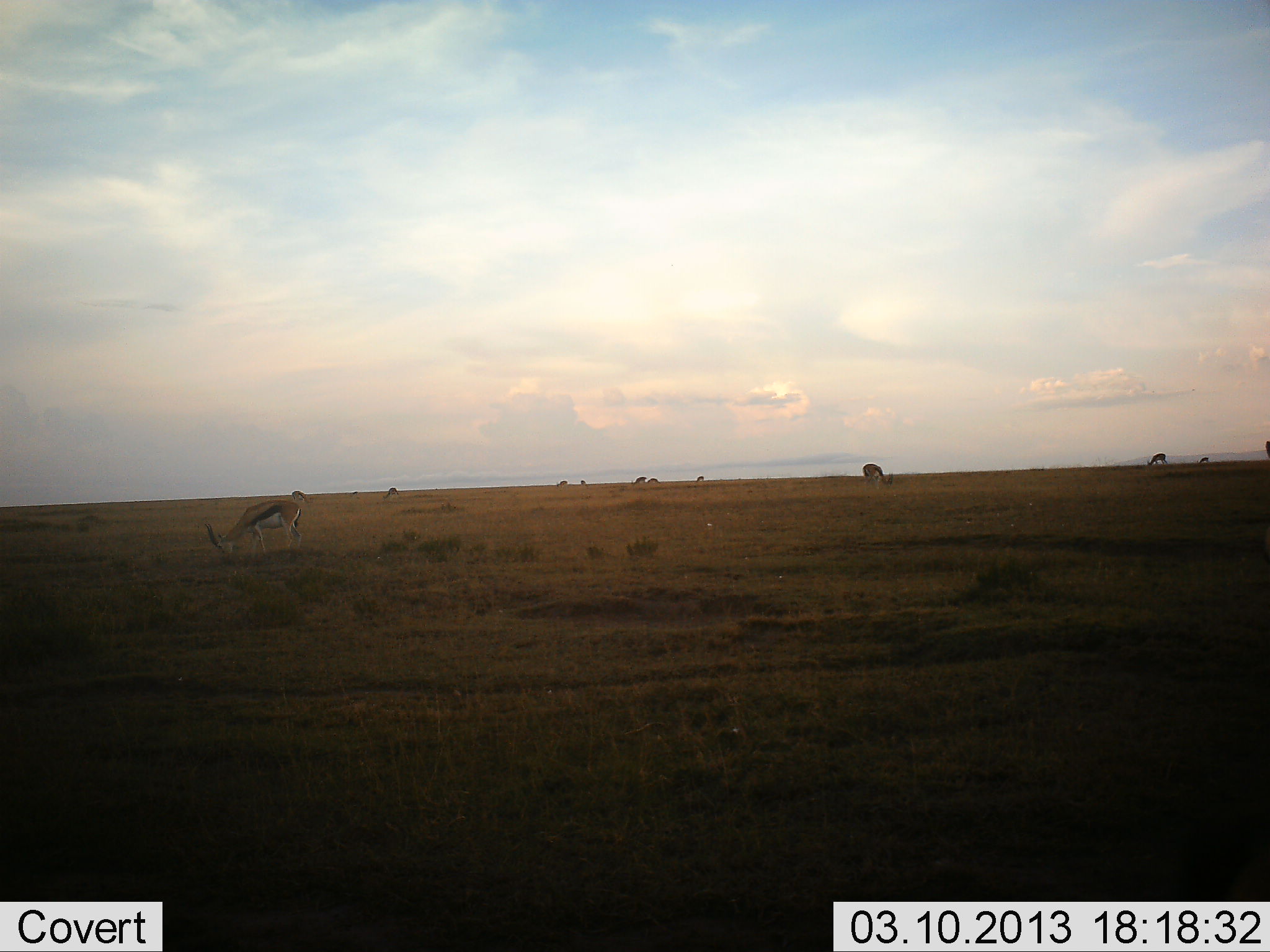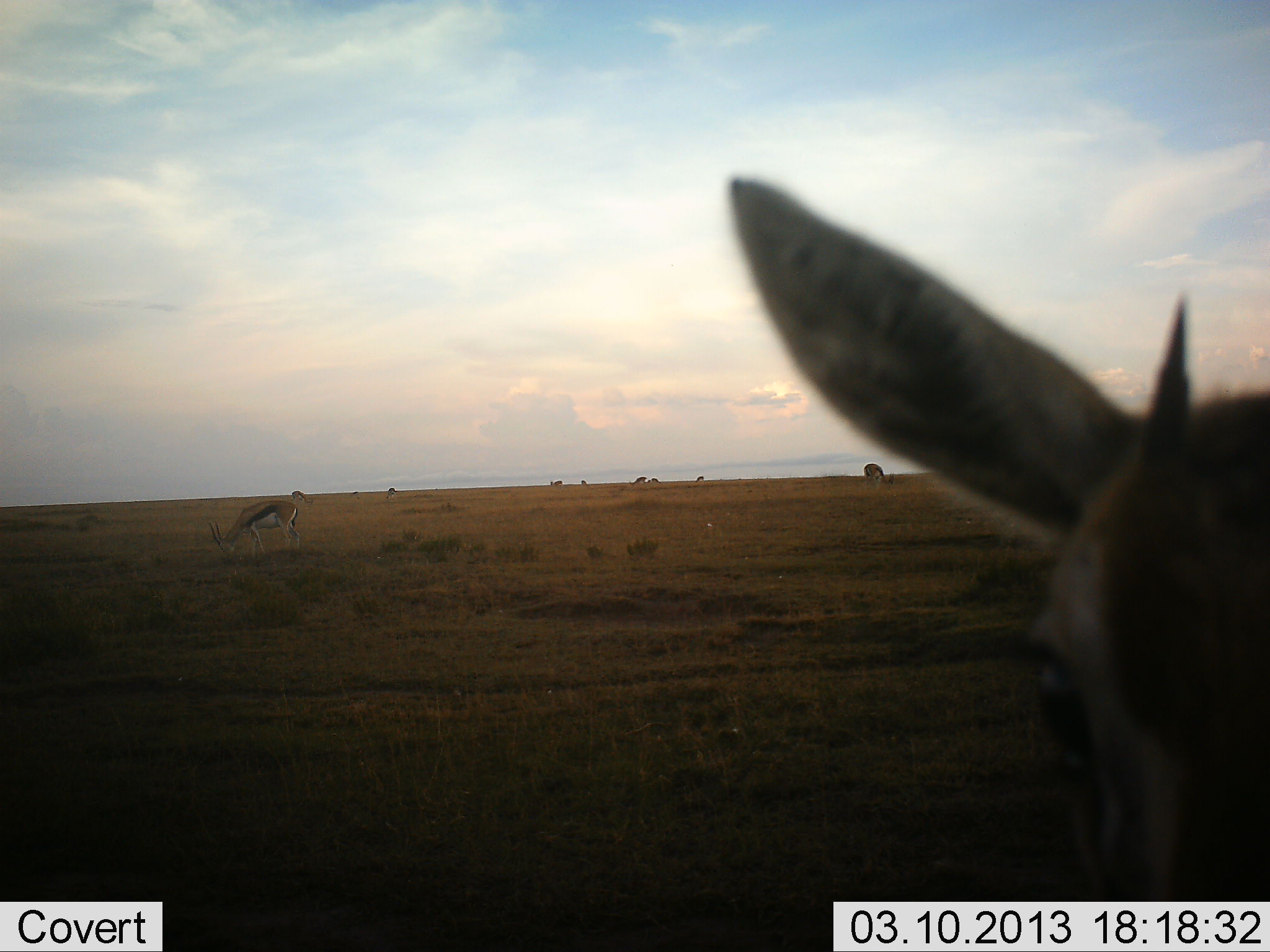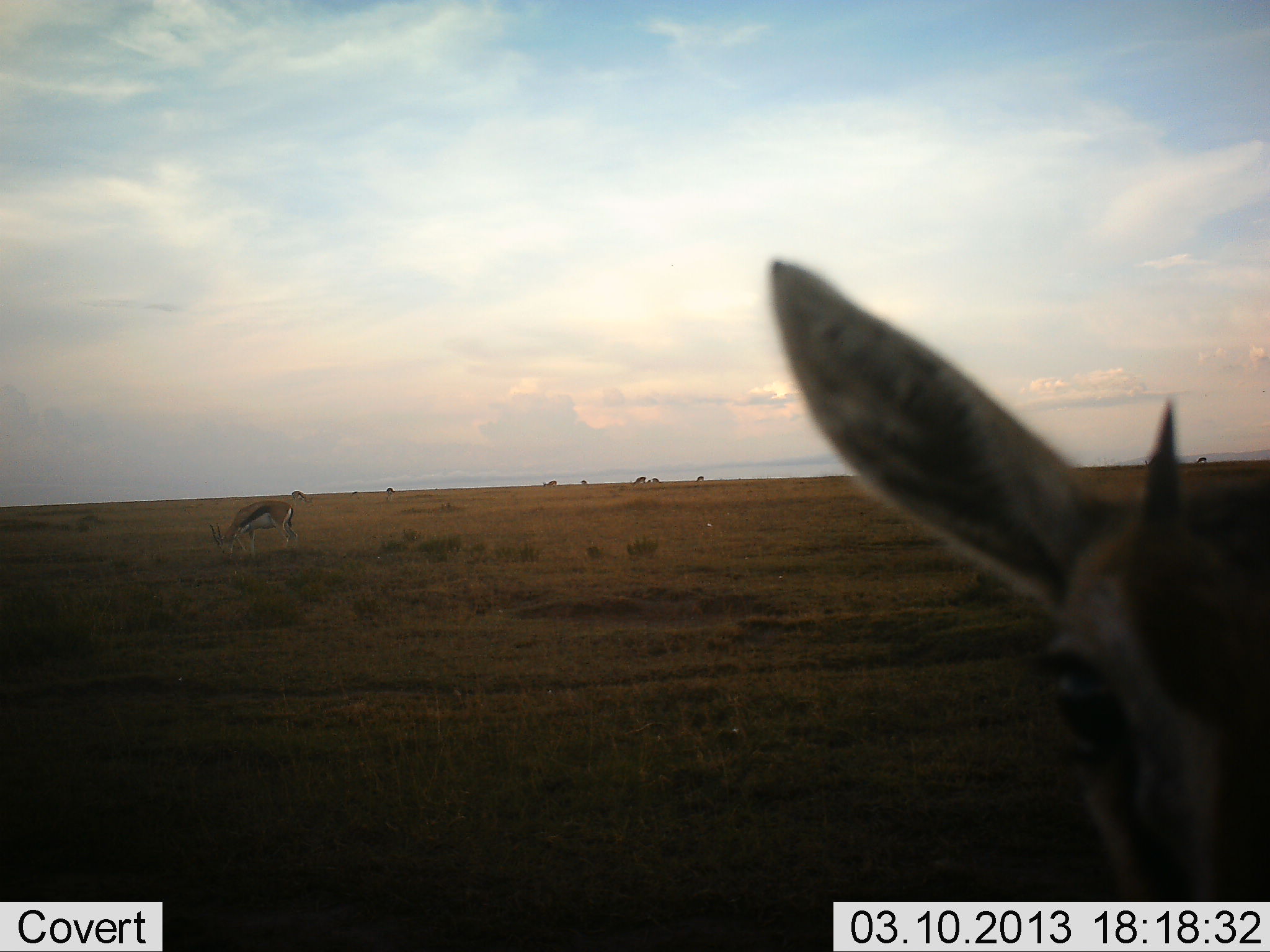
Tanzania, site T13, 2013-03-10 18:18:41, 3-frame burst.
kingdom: Animalia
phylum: Chordata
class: Mammalia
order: Artiodactyla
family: Bovidae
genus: Eudorcas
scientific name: Eudorcas thomsonii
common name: thomson's gazelle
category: gazellethomsons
Gazellethomsons (thomson's gazelle) (Eudorcas thomsonii), count 10. Behavior (volunteer vote fractions): standing 52%, resting 9%, moving 48%, interacting 0%. Young present (vote fraction): 4%. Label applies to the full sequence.